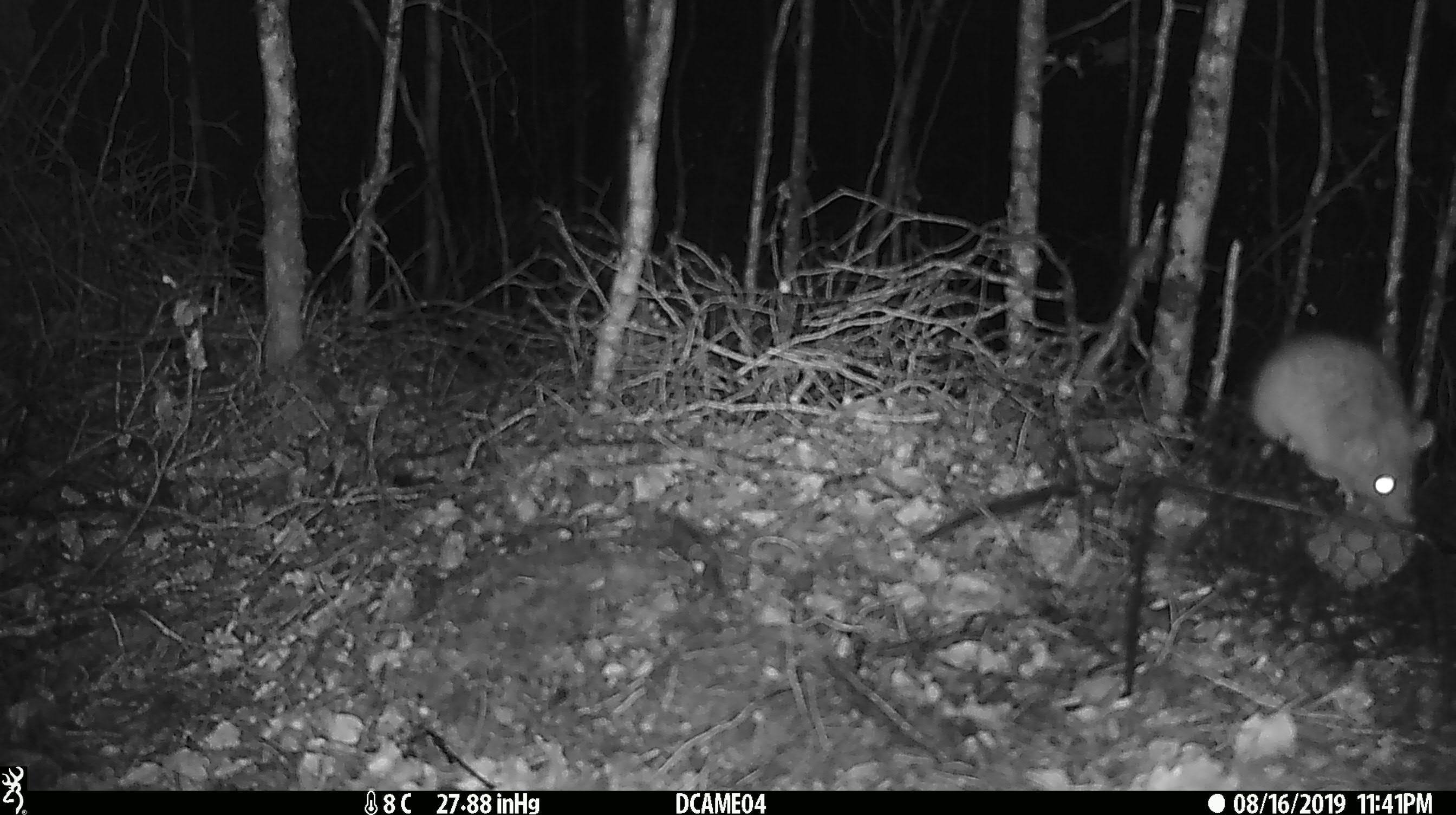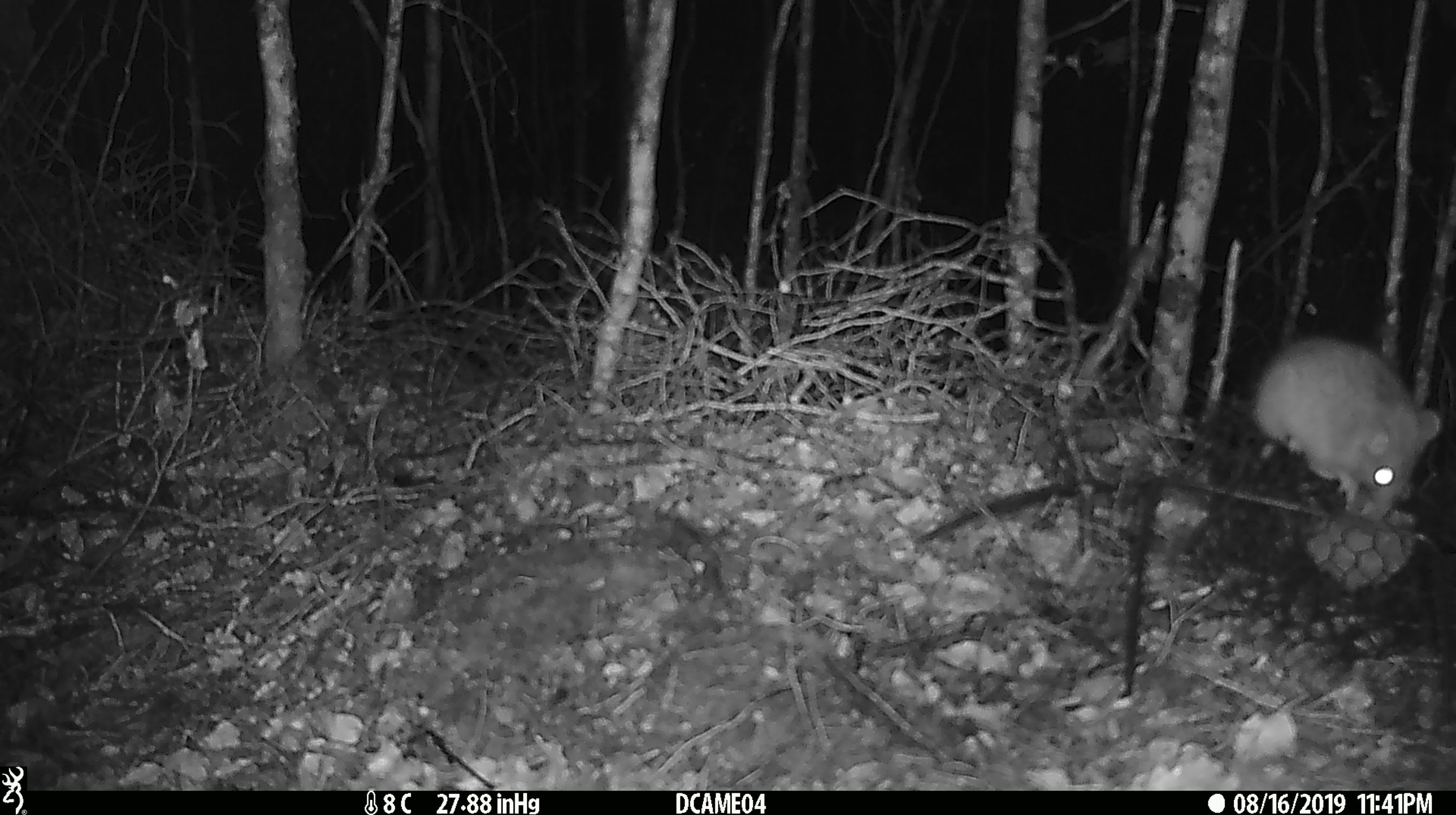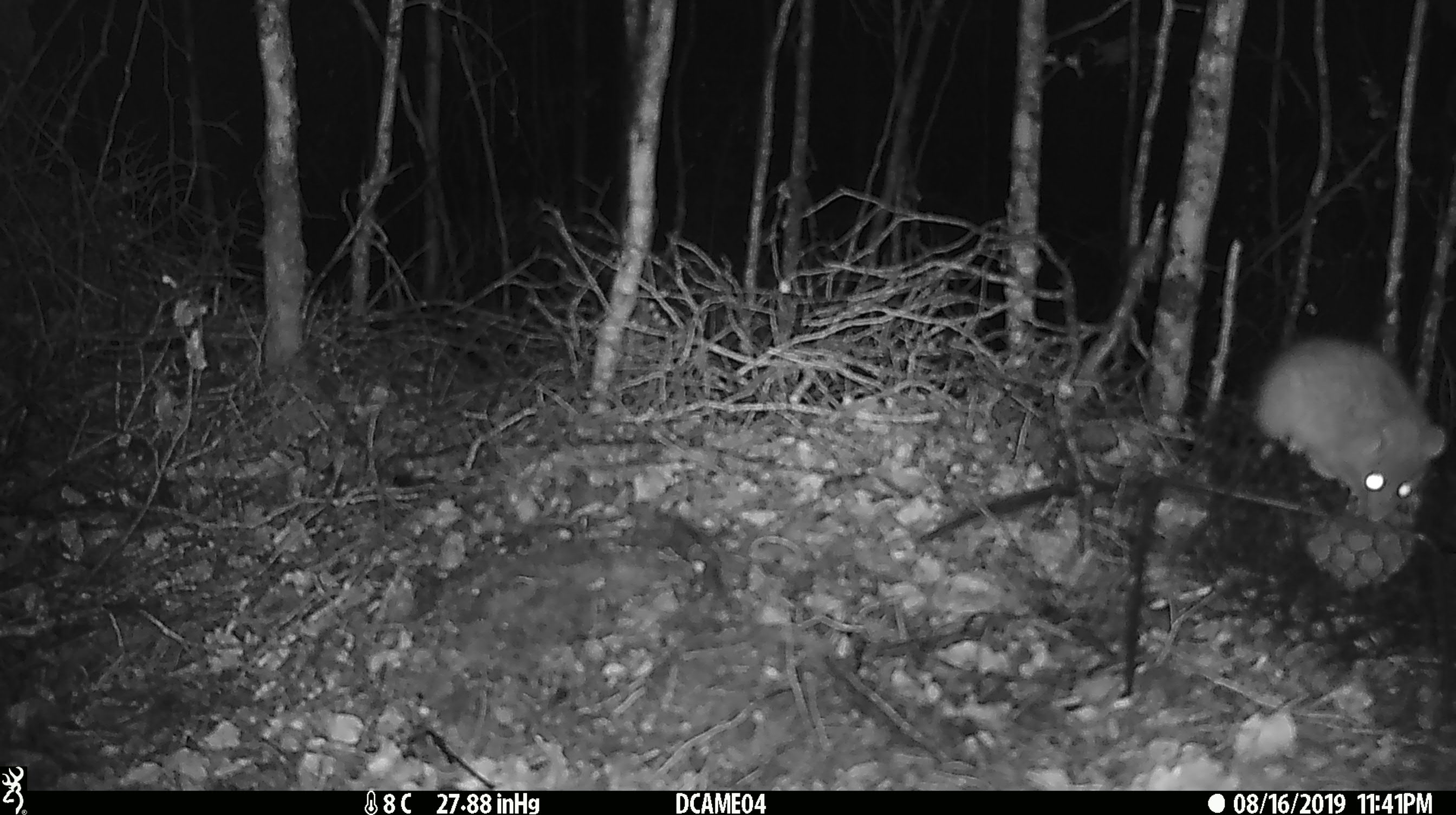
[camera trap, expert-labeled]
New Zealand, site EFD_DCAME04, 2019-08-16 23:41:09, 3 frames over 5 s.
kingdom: Animalia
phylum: Chordata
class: Mammalia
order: Rodentia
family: Muridae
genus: Rattus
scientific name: Rattus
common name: rat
Rat (Rattus).